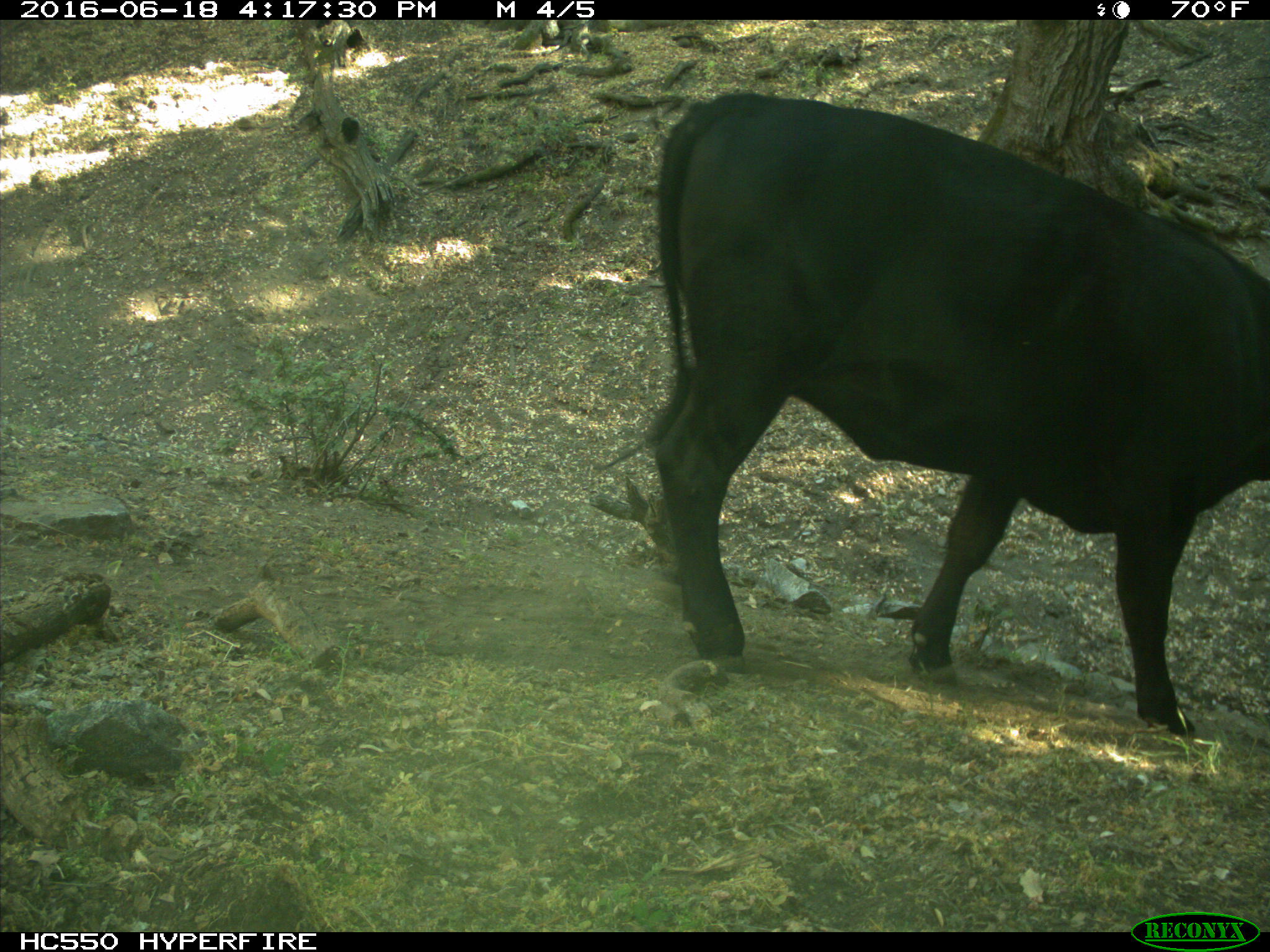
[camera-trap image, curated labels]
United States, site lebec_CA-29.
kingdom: Animalia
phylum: Chordata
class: Mammalia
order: Artiodactyla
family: Bovidae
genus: Bos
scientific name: Bos taurus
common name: domestic cow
Bos taurus (domestic cow).